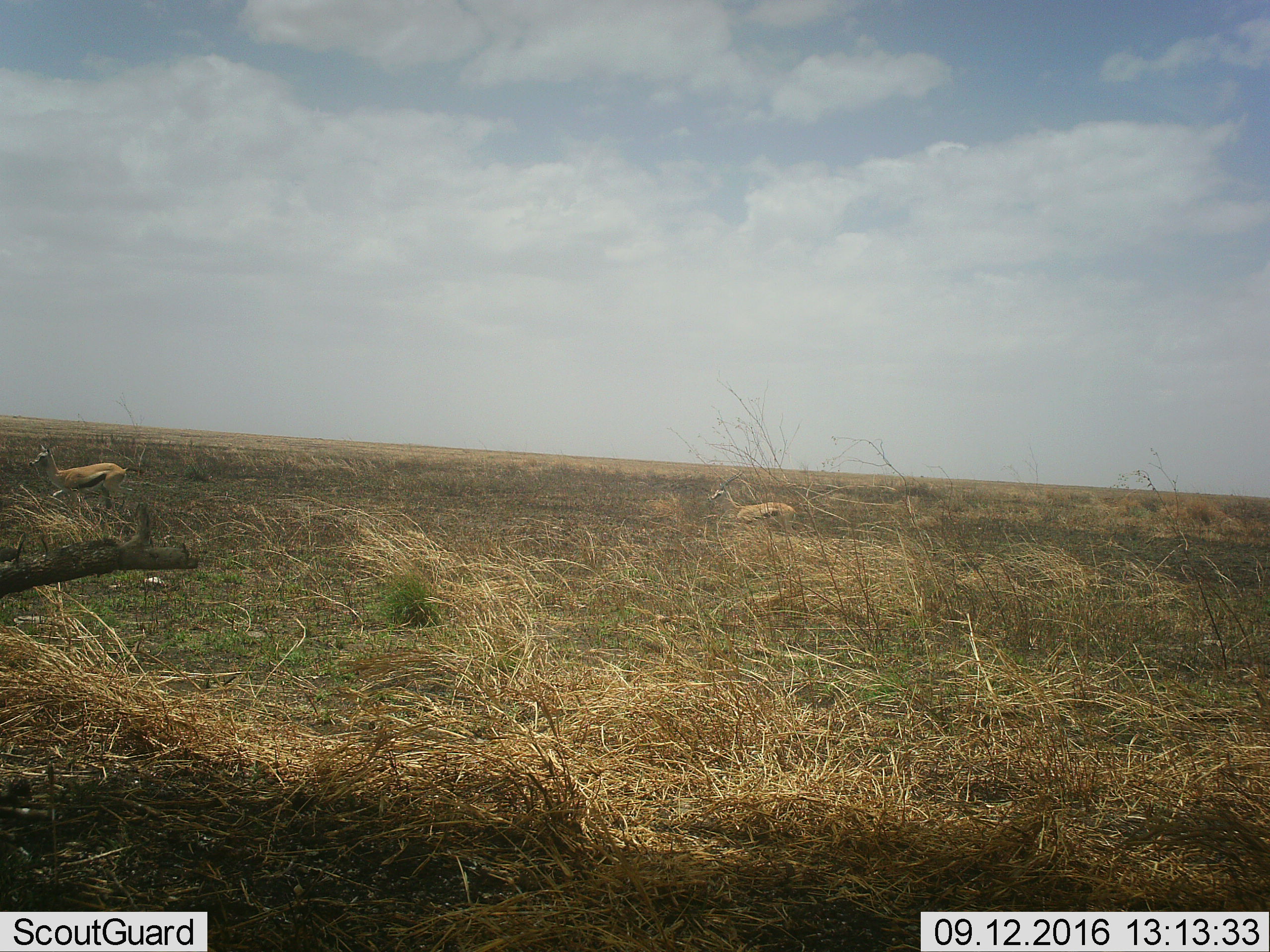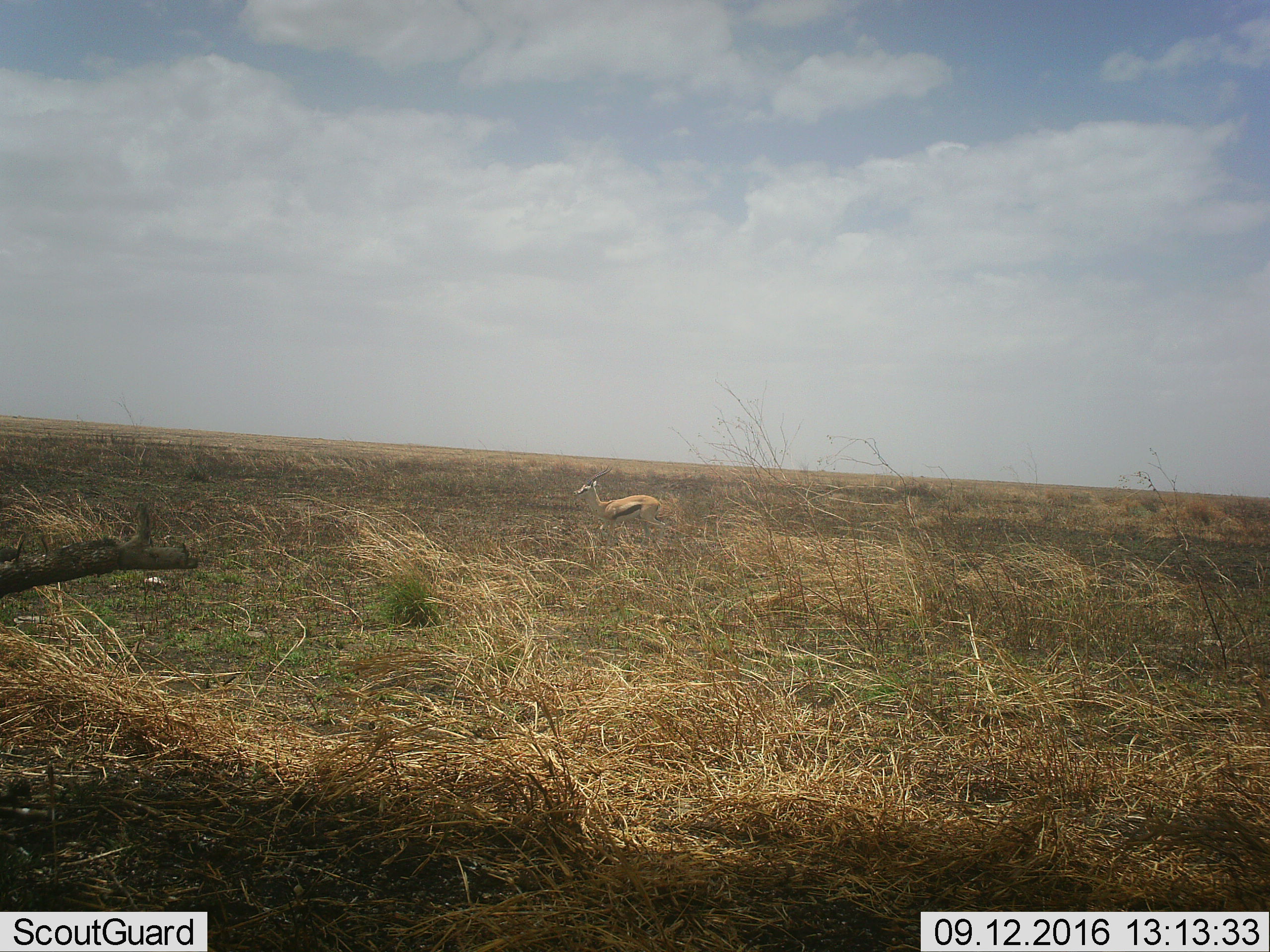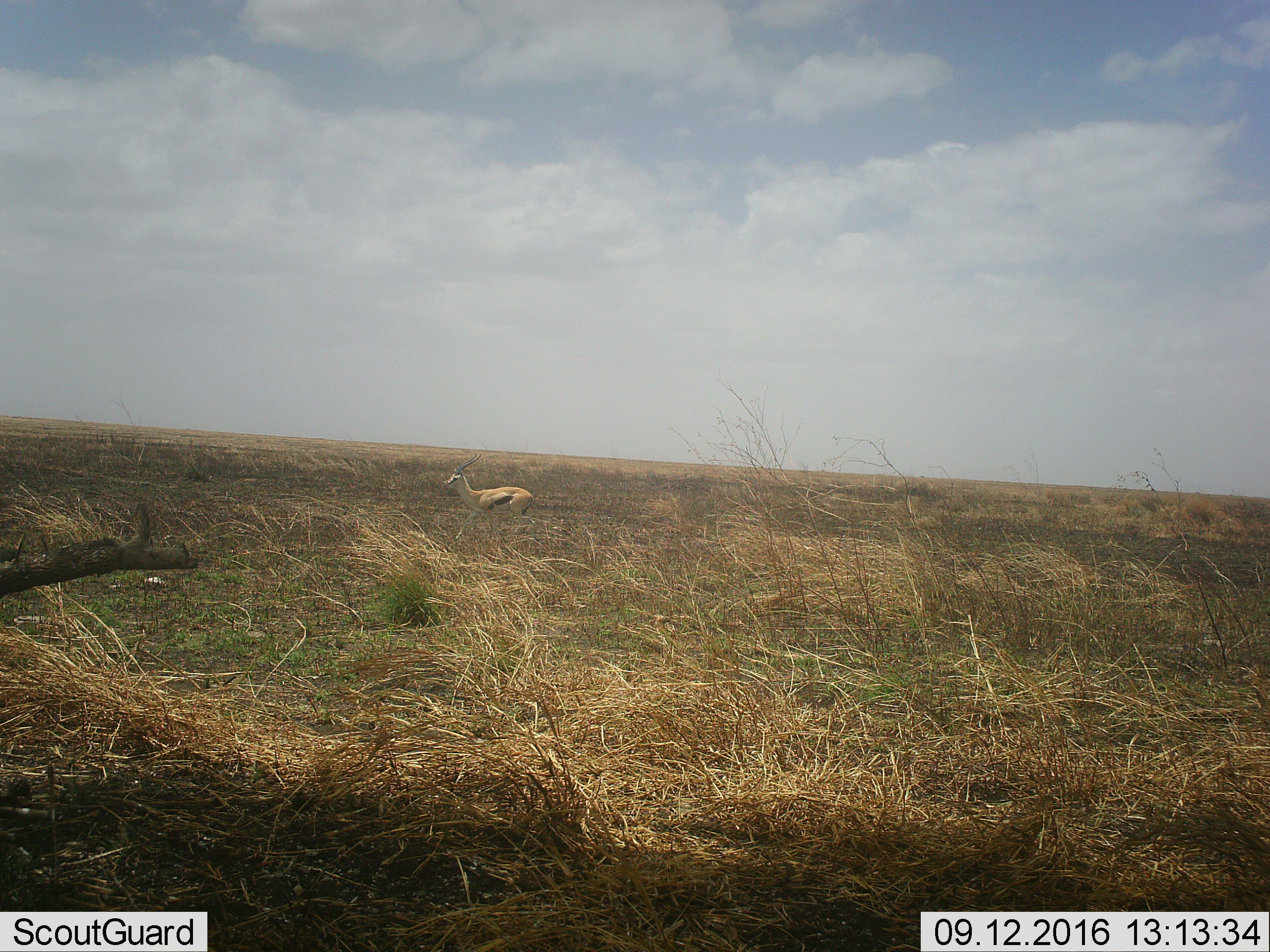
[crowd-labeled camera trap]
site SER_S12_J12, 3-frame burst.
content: unidentified animal